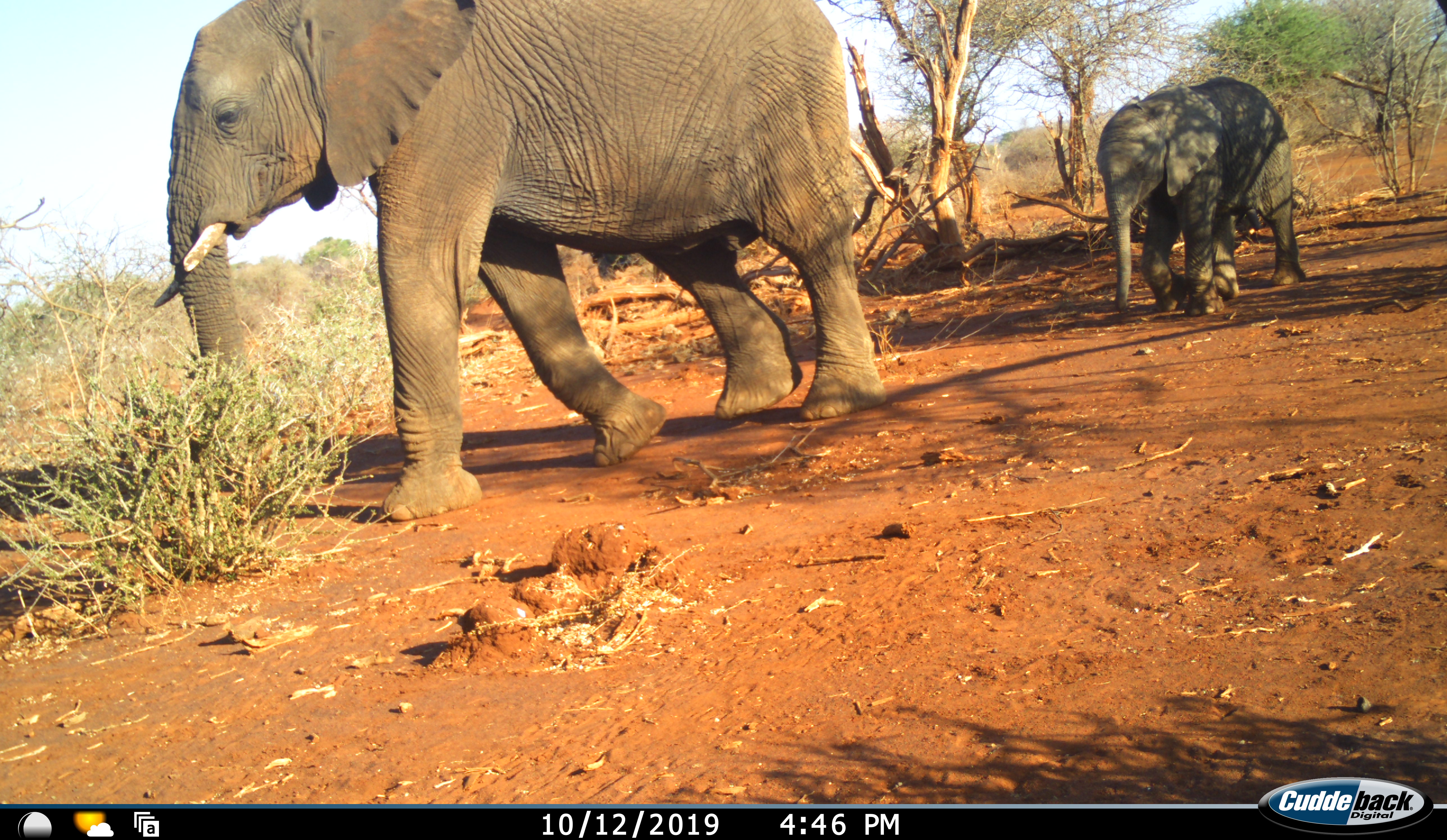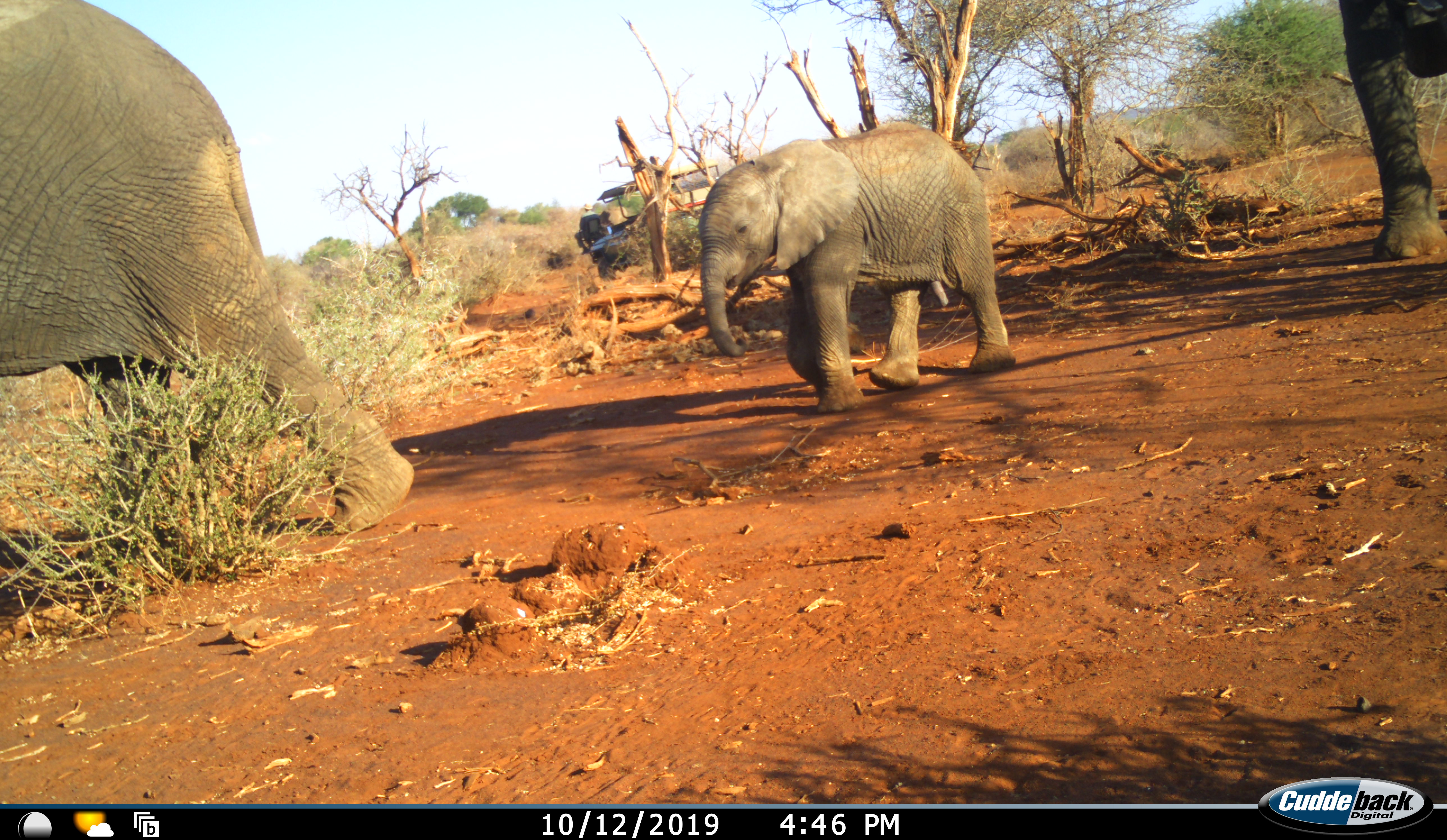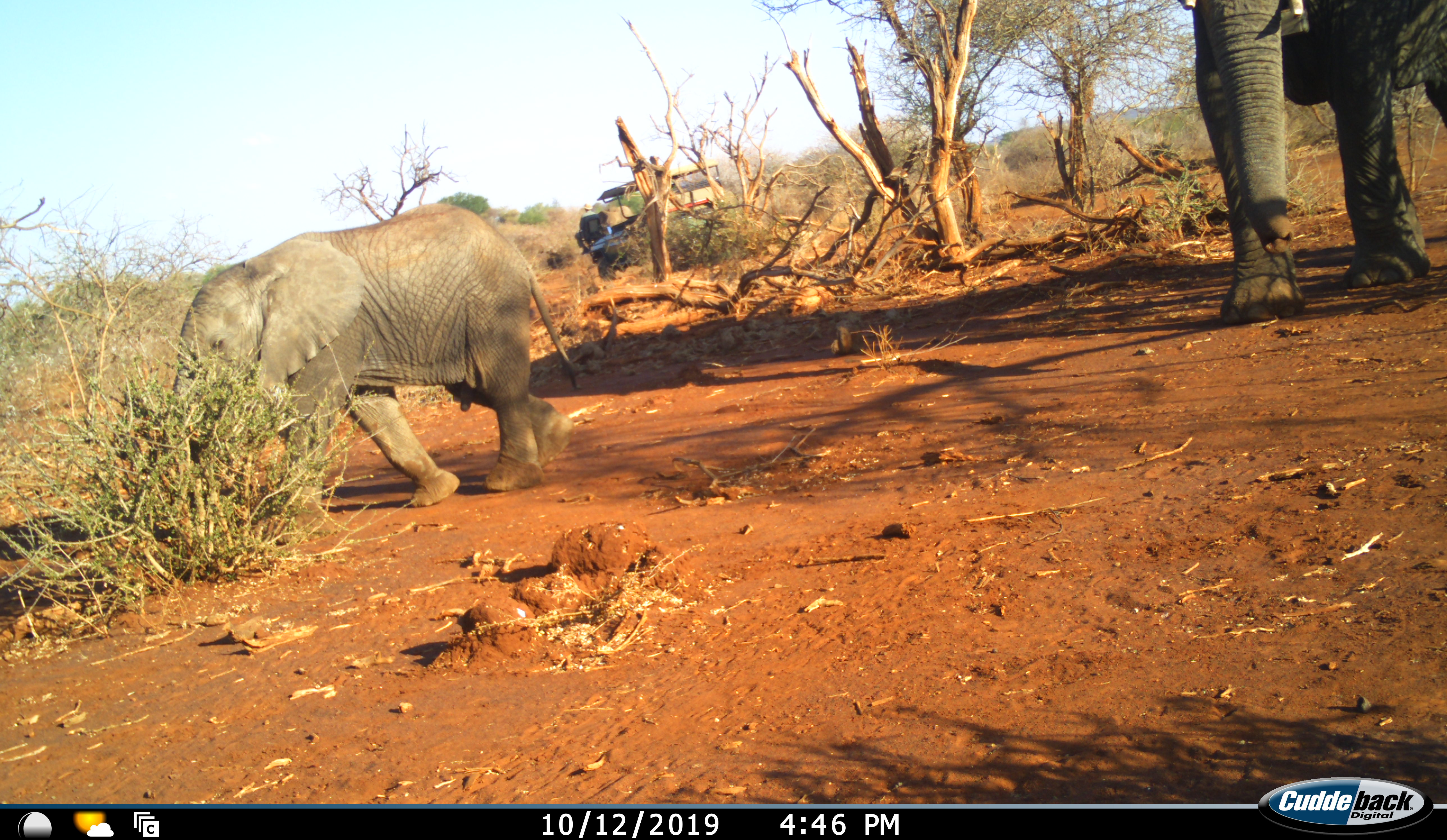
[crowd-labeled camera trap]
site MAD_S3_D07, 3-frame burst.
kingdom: Animalia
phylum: Chordata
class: Mammalia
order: Proboscidea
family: Elephantidae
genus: Loxodonta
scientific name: Loxodonta africana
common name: african bush elephant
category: elephant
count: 3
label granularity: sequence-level